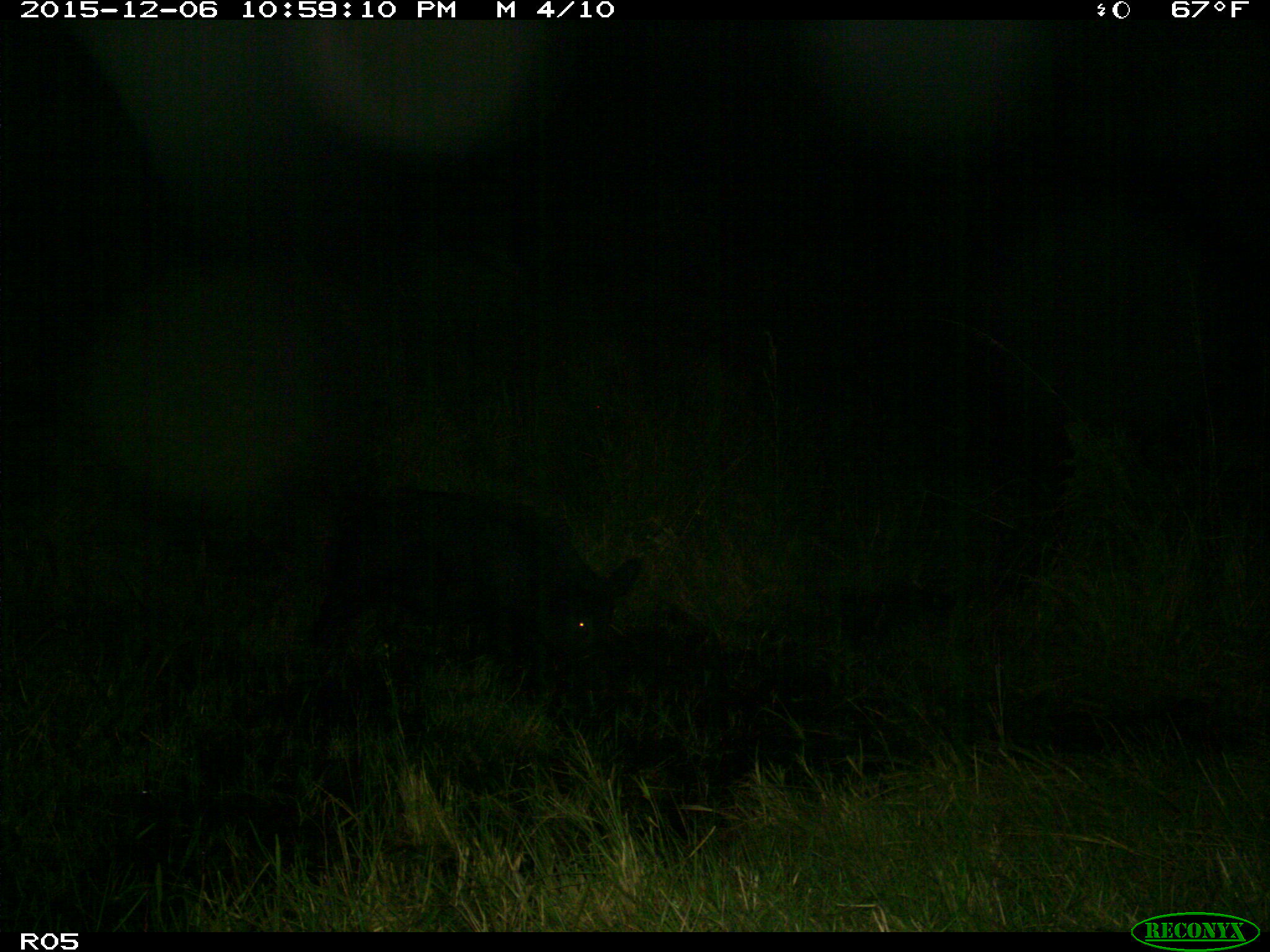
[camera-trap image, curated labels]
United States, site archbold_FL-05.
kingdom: Animalia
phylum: Chordata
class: Mammalia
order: Artiodactyla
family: Suidae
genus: Sus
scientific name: Sus scrofa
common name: wild boar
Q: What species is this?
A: Sus scrofa (wild boar).